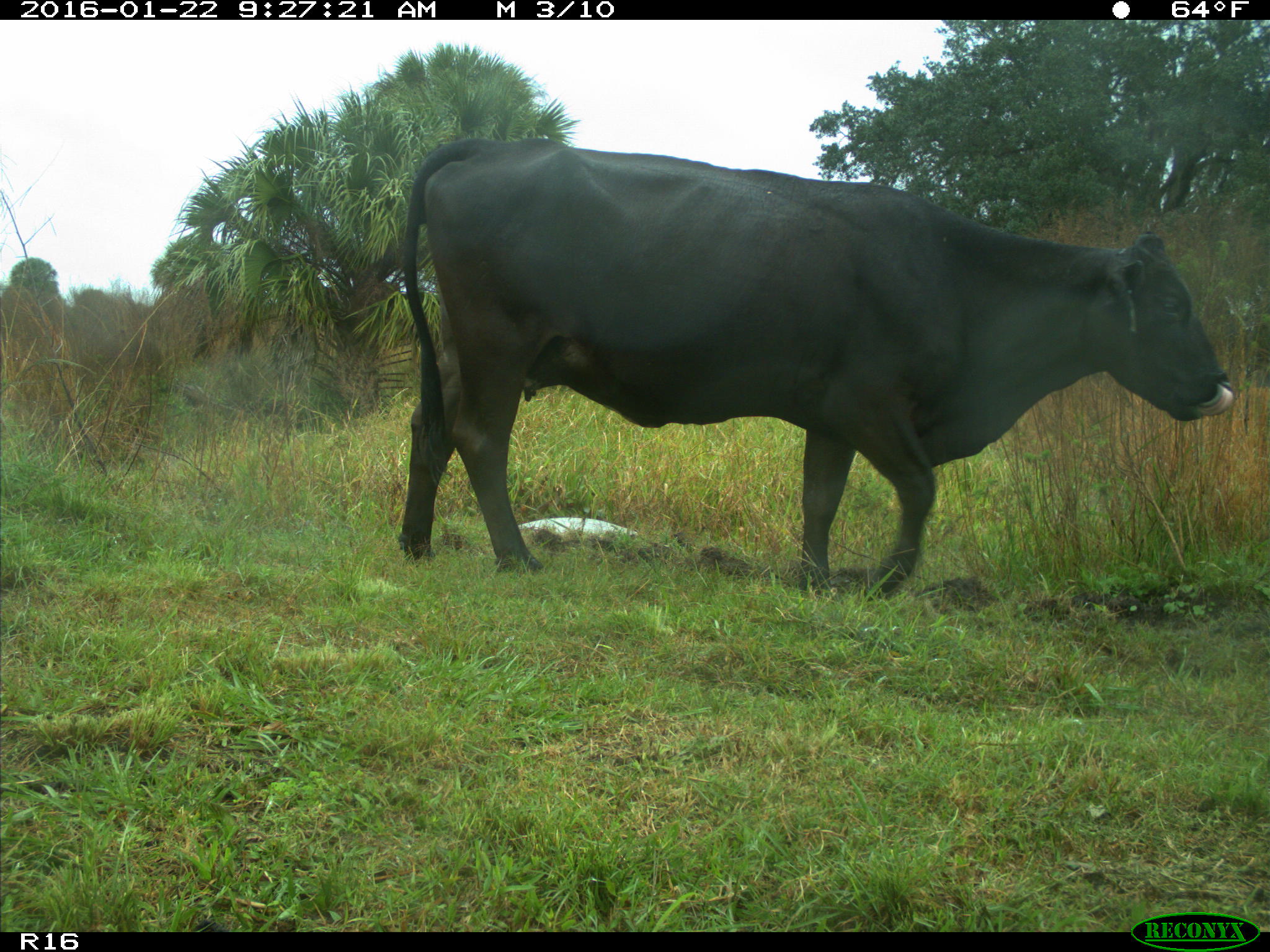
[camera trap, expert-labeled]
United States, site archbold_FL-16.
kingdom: Animalia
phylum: Chordata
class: Mammalia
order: Artiodactyla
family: Bovidae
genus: Bos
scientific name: Bos taurus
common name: domestic cow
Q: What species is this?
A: Bos taurus (domestic cow).